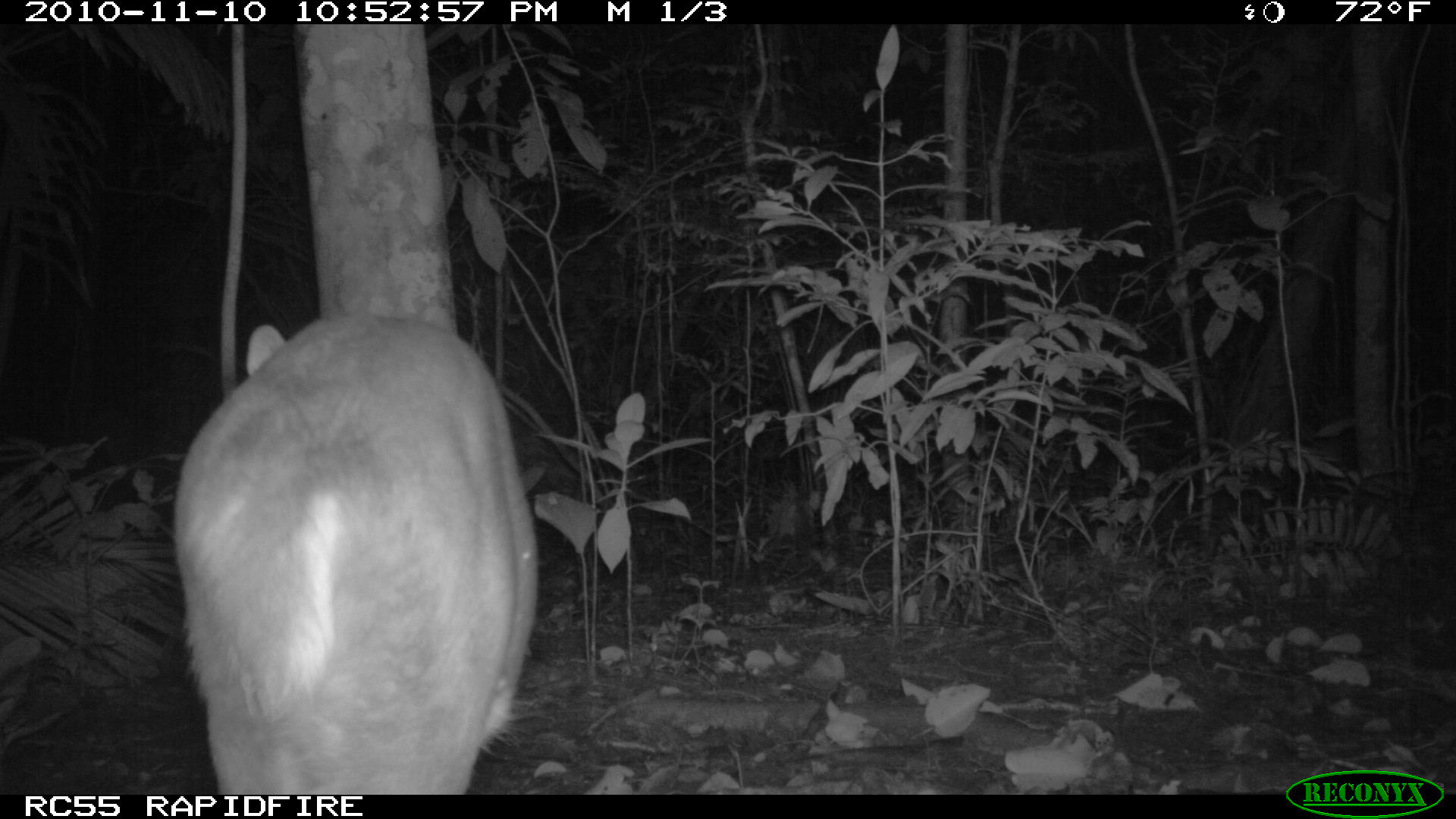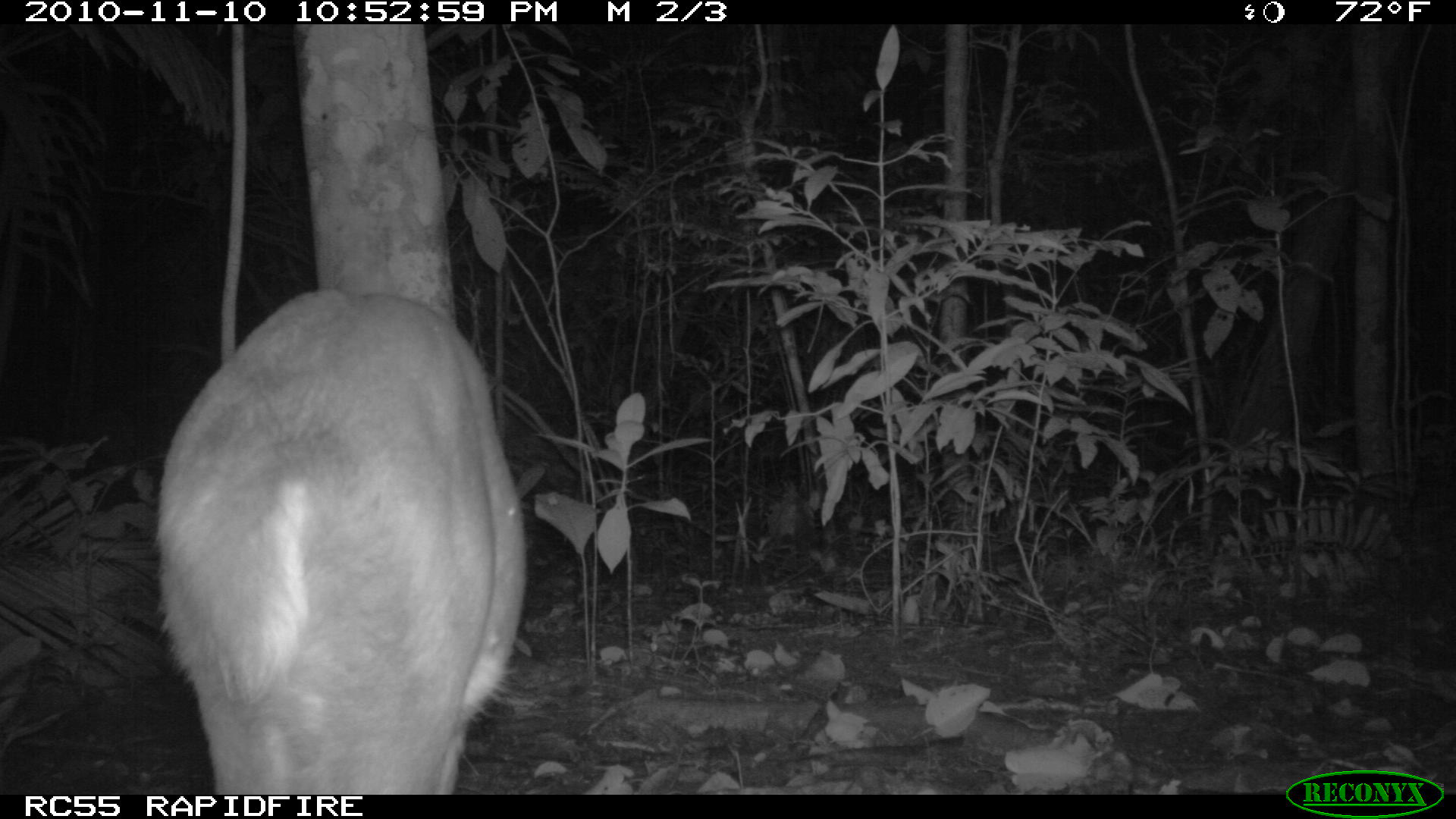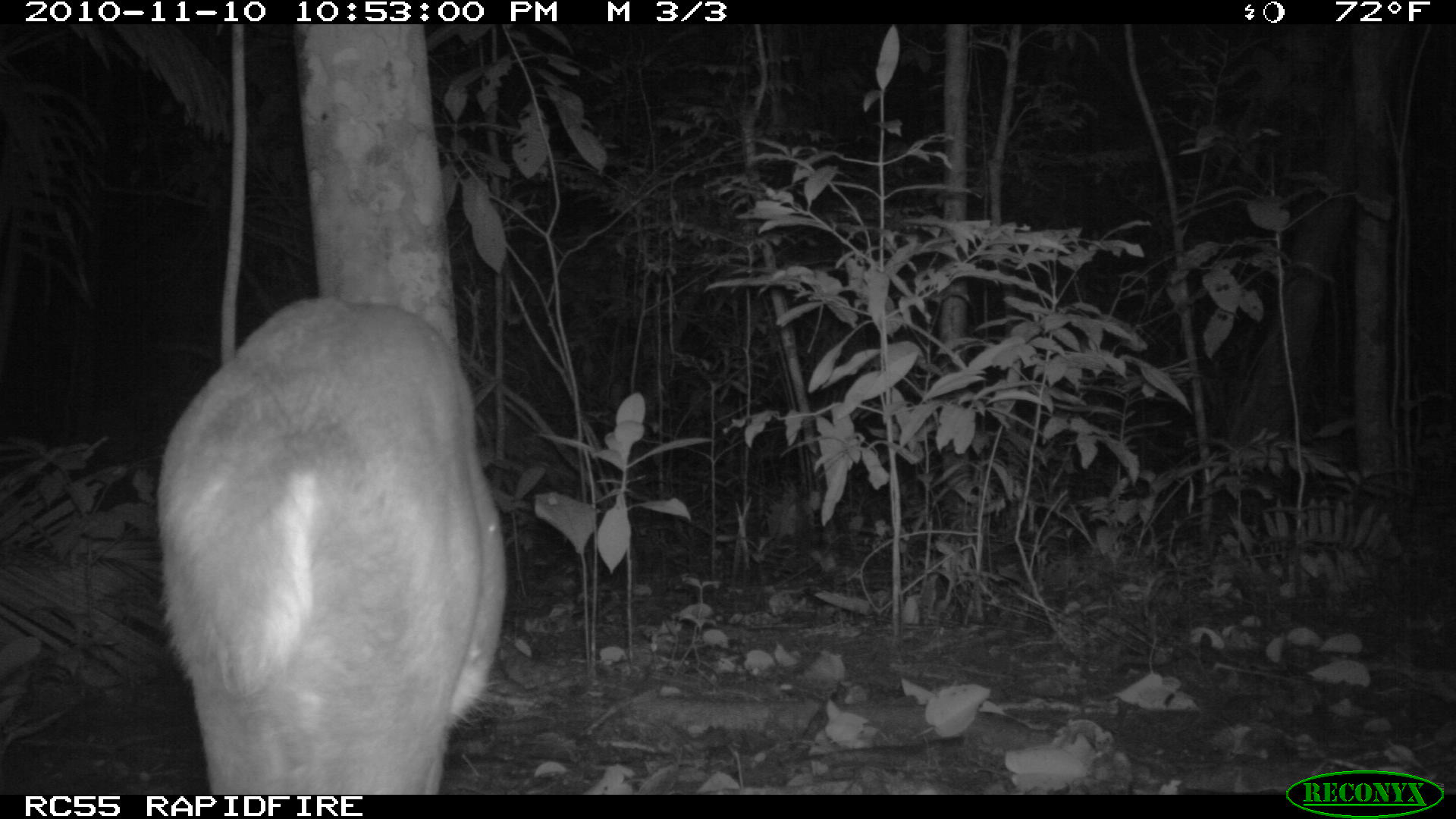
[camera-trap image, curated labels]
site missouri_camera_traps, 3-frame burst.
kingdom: Animalia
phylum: Chordata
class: Mammalia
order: Artiodactyla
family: Cervidae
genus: Odocoileus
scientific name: Odocoileus virginianus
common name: white-tailed deer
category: white tailed deer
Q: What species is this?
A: White tailed deer (white-tailed deer) (Odocoileus virginianus).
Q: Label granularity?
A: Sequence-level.